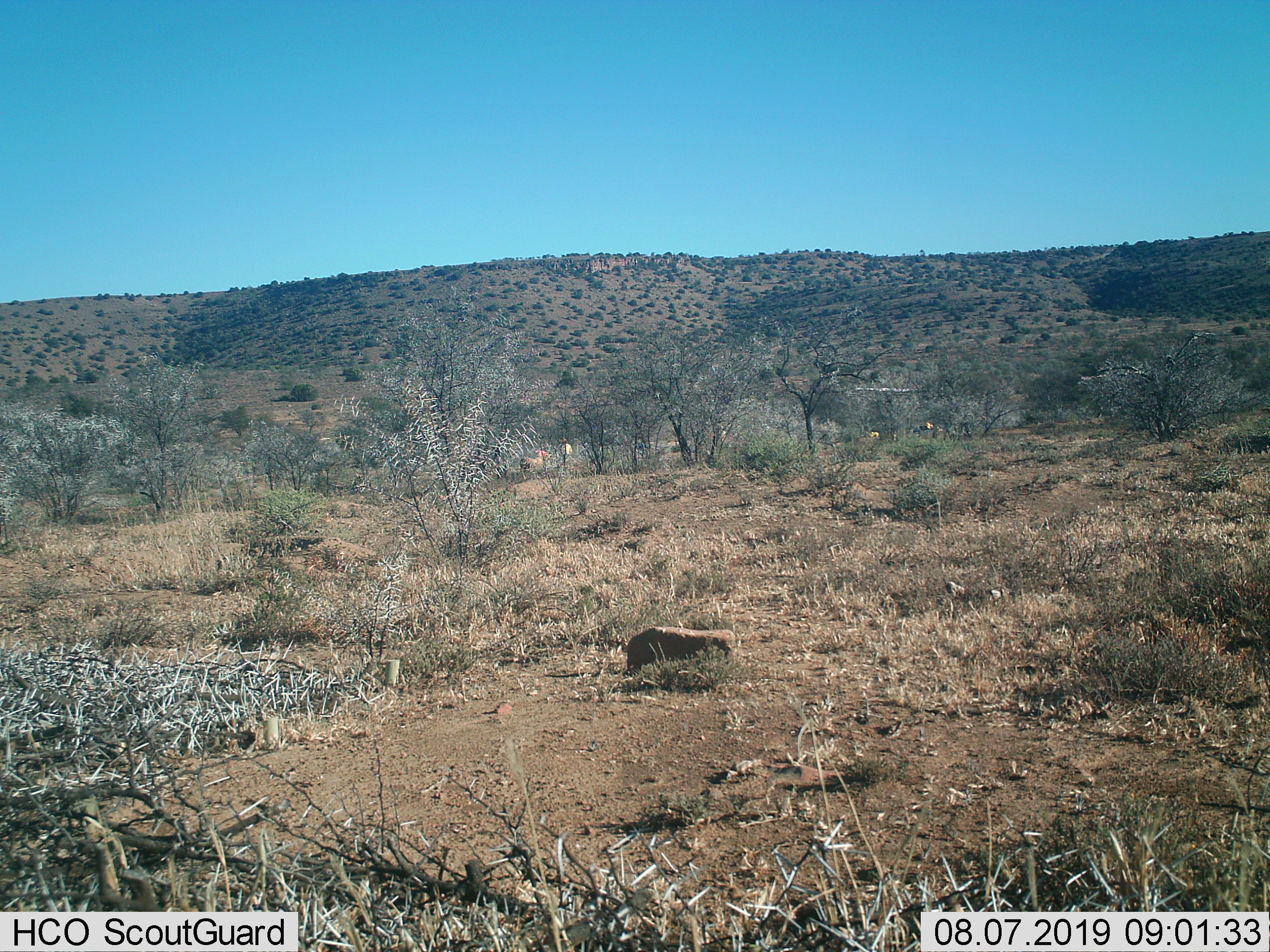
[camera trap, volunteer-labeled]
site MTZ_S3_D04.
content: unidentified animal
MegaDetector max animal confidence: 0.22